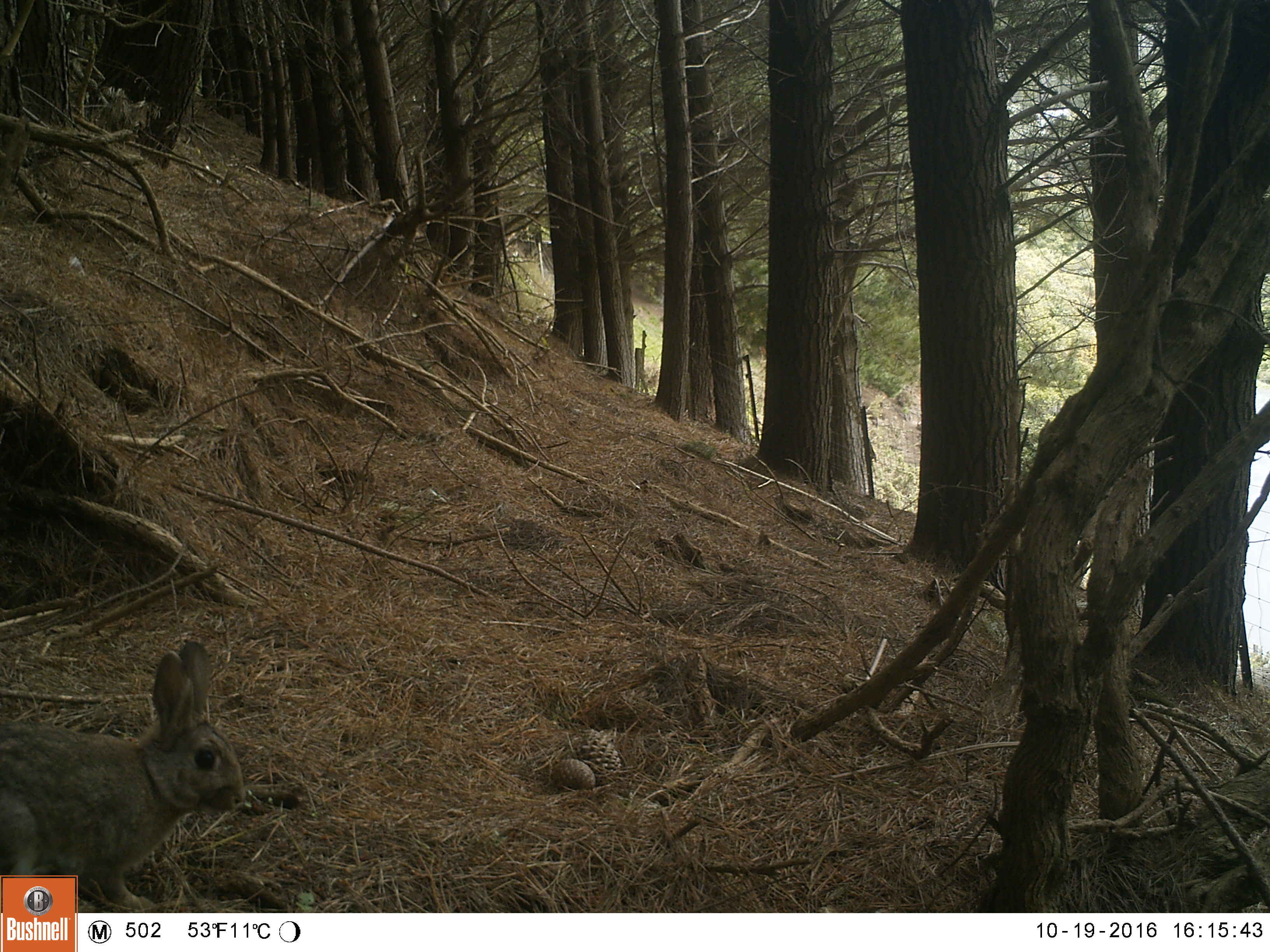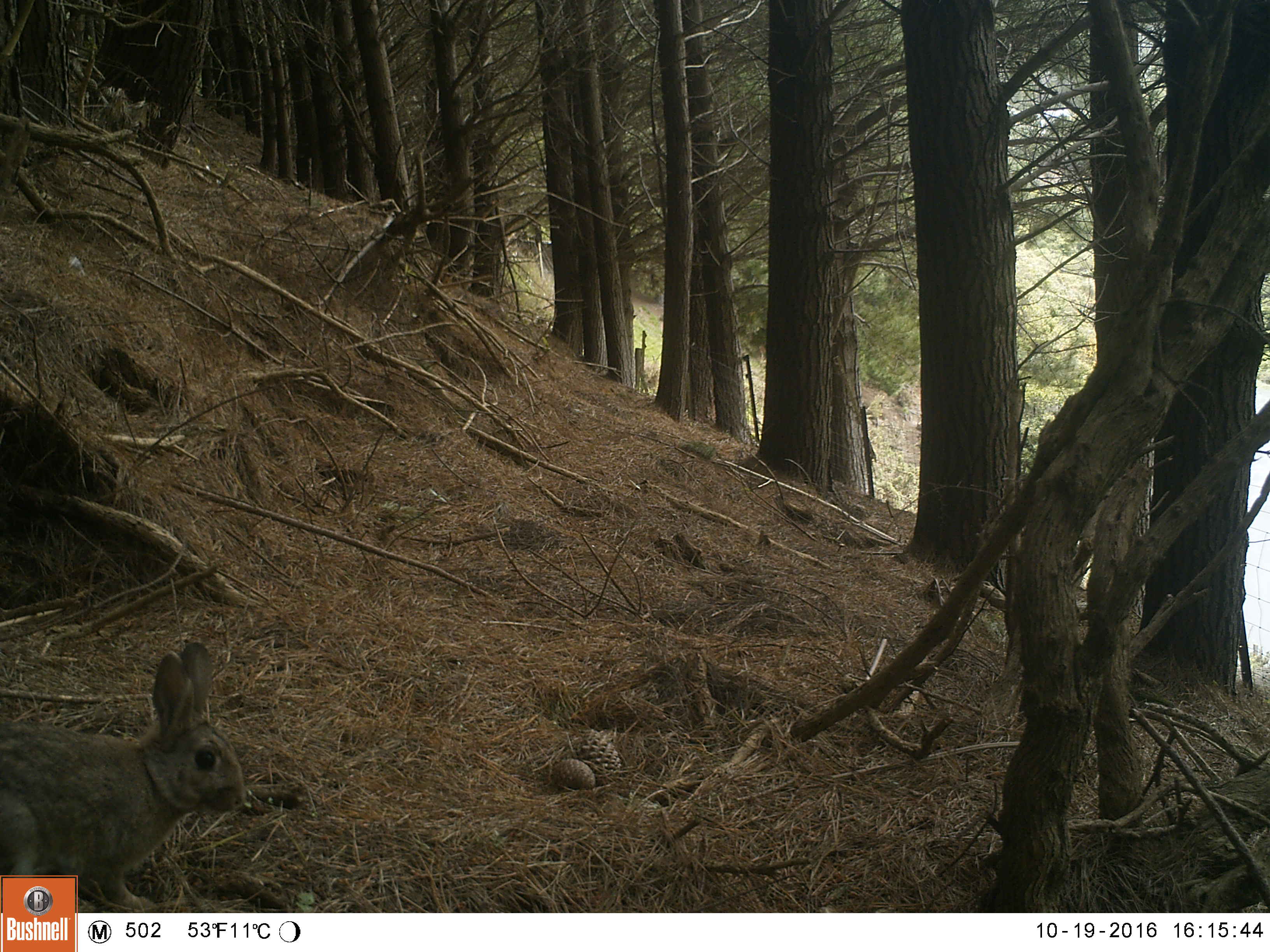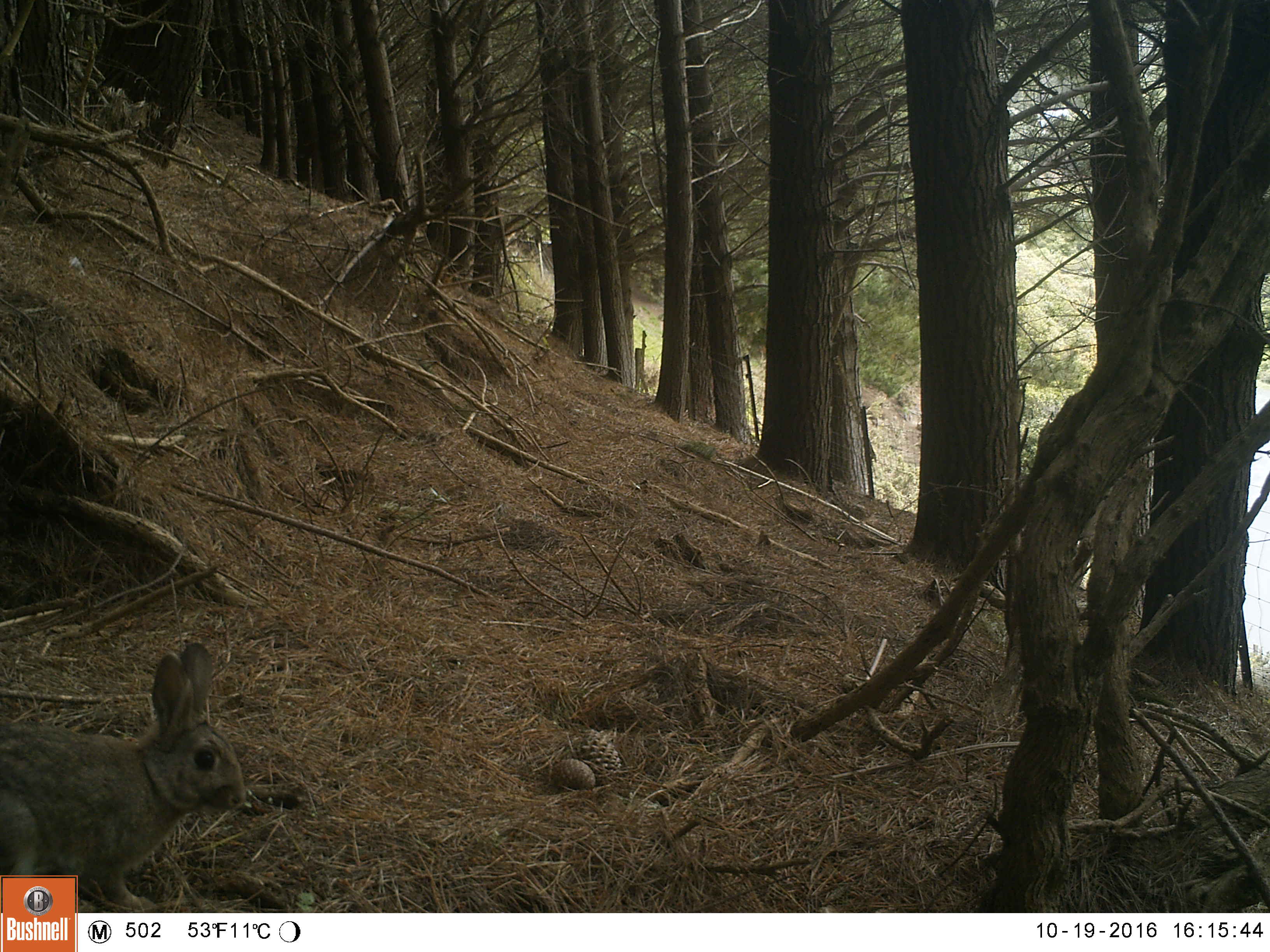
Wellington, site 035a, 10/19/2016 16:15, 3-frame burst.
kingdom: Animalia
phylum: Chordata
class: Mammalia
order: Lagomorpha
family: Leporidae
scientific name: Leporidae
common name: rabbit